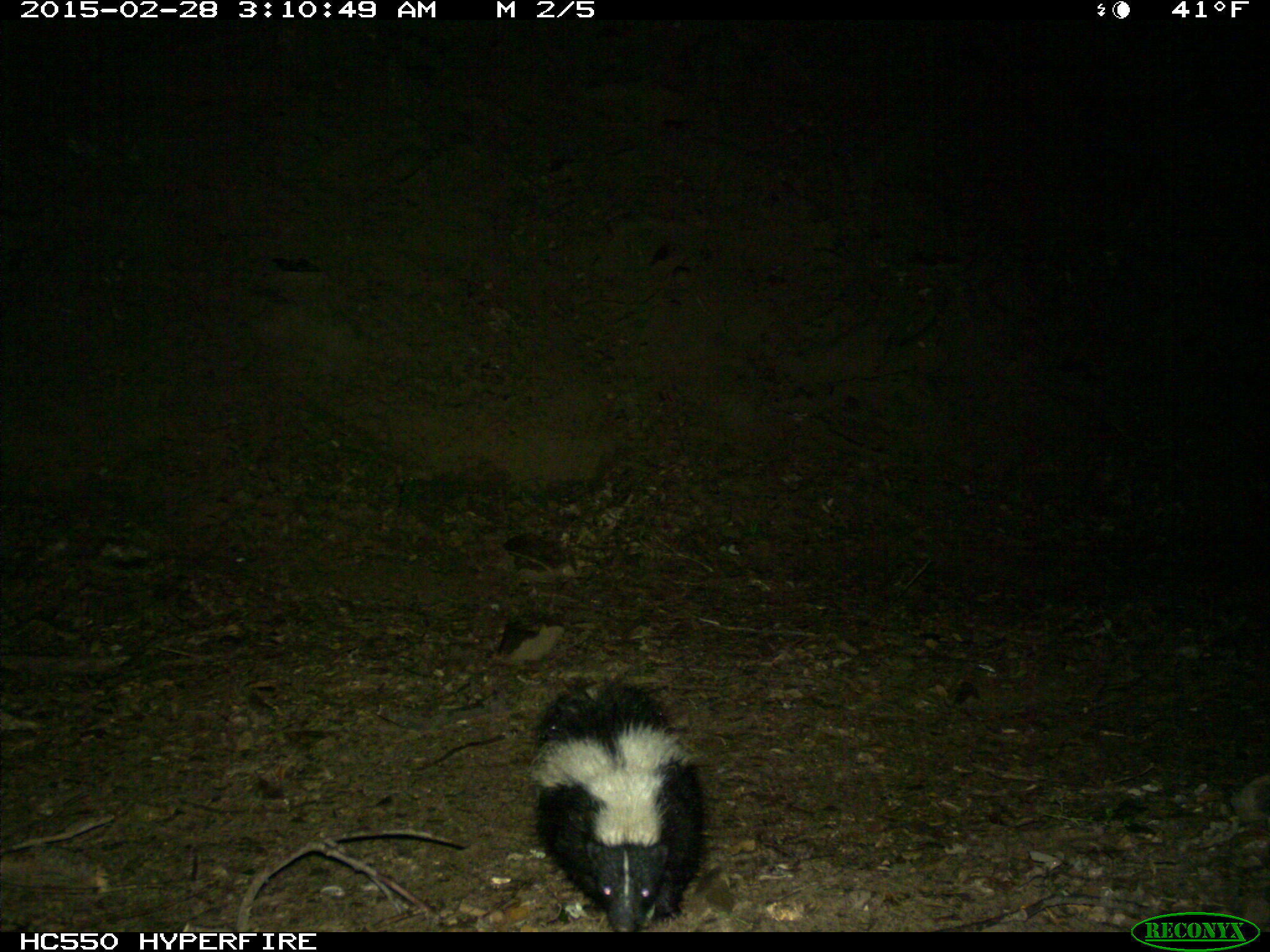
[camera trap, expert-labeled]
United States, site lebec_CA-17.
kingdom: Animalia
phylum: Chordata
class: Mammalia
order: Carnivora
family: Mephitidae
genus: Mephitis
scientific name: Mephitis mephitis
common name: striped skunk